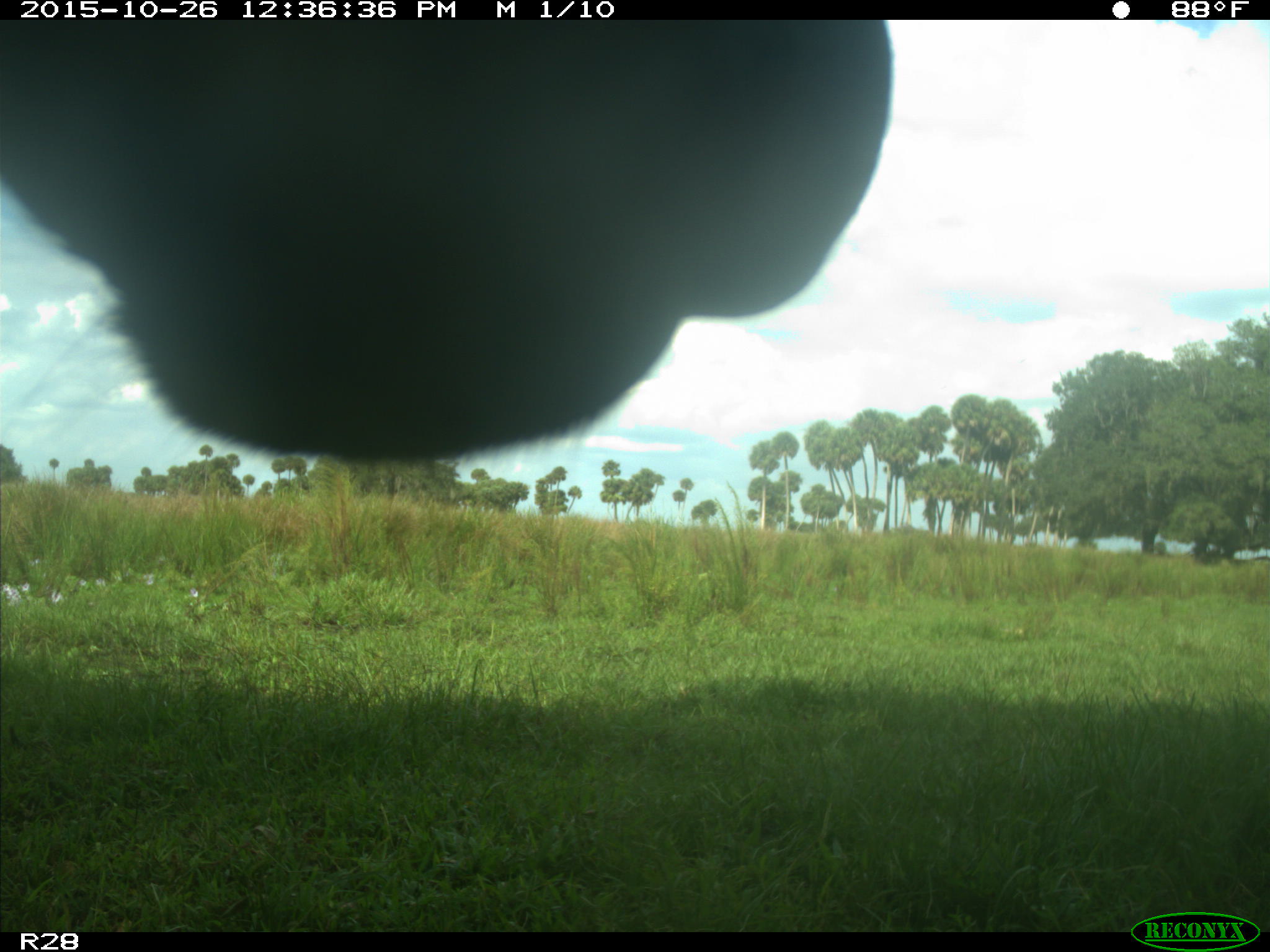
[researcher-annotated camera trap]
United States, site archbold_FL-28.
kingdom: Animalia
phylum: Chordata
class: Mammalia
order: Artiodactyla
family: Bovidae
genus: Bos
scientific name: Bos taurus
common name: domestic cow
Bos taurus (domestic cow).